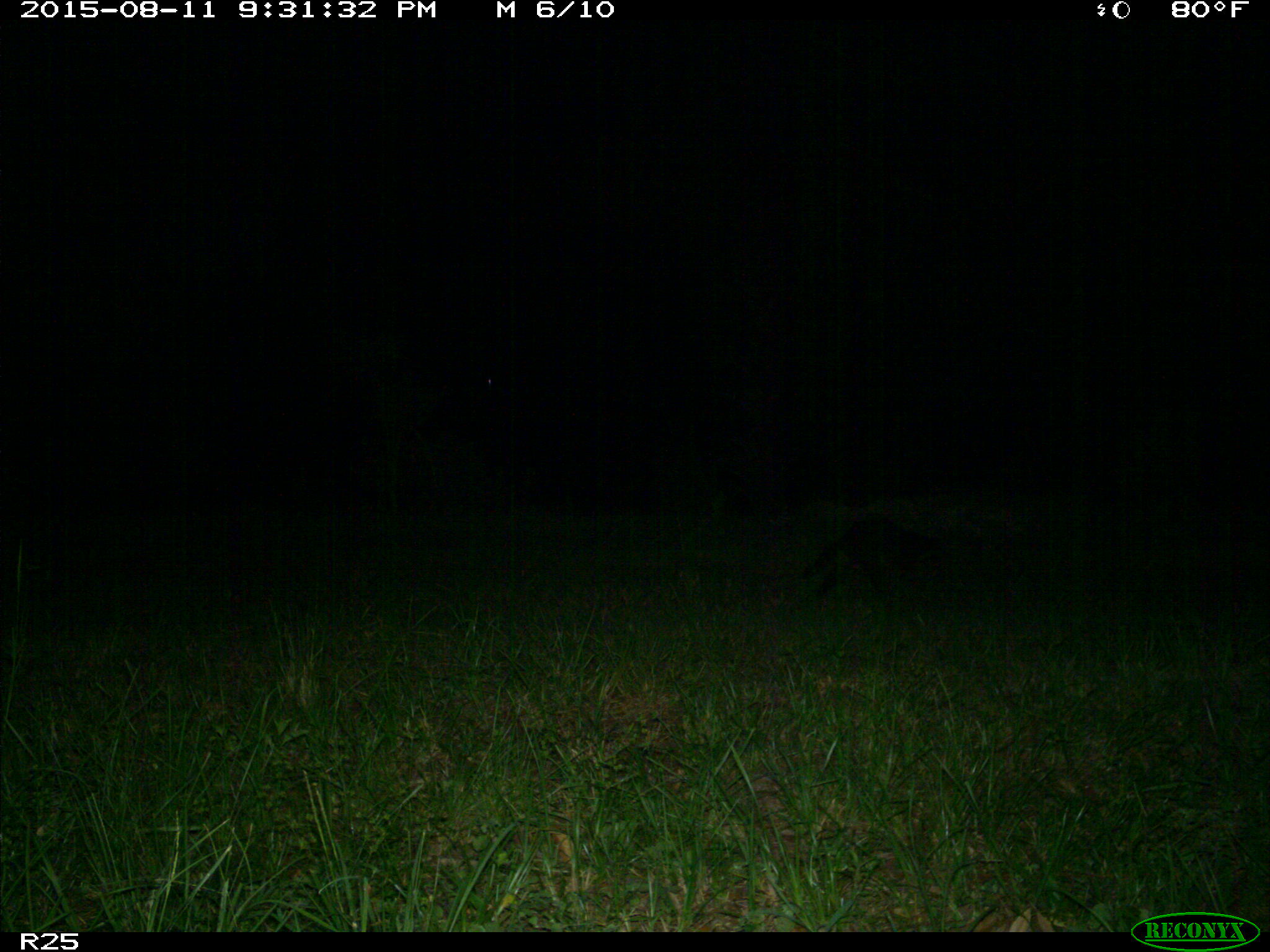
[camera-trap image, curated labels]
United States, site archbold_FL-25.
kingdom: Animalia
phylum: Chordata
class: Mammalia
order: Carnivora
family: Procyonidae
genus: Procyon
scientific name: Procyon lotor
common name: common raccoon